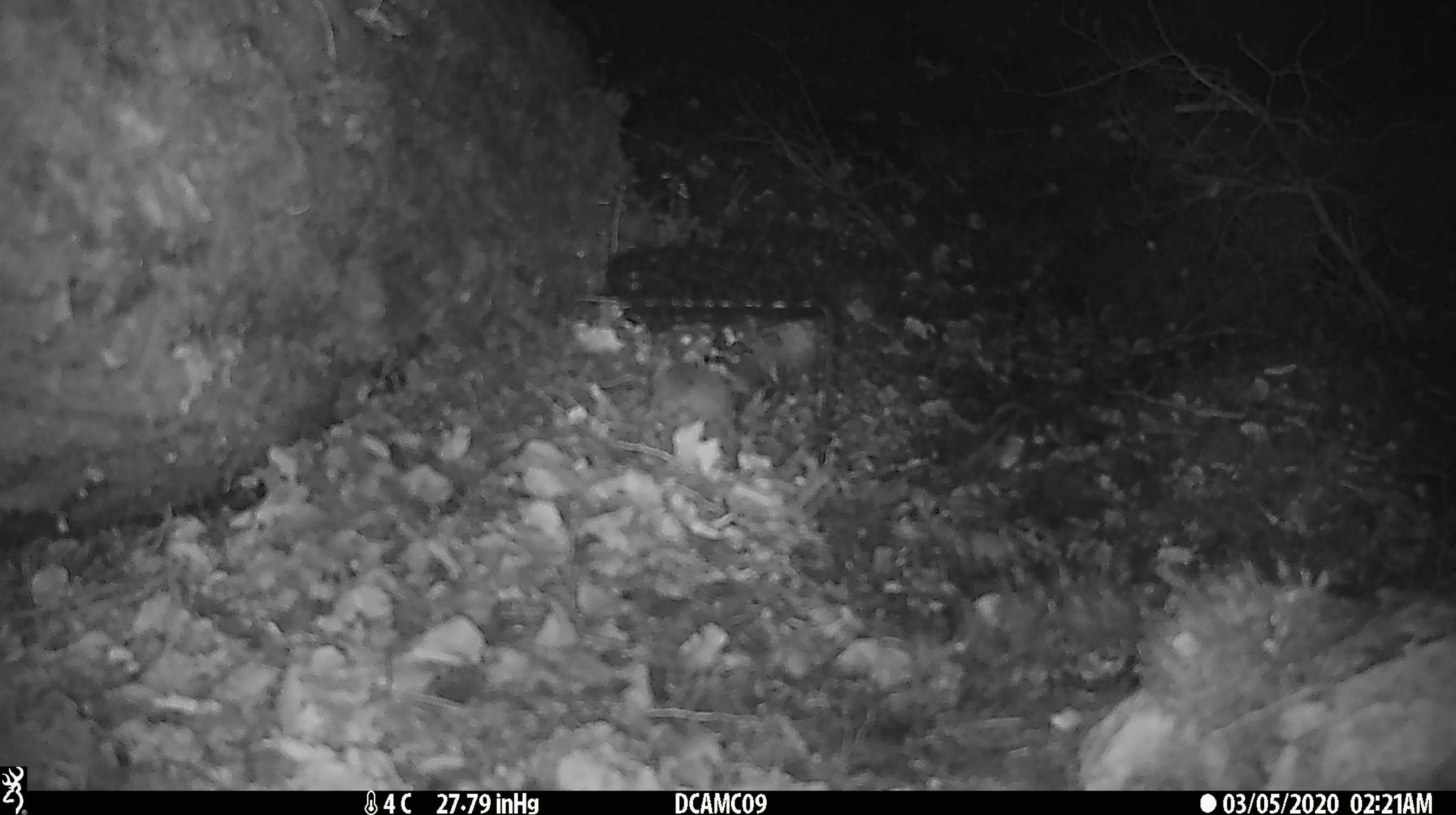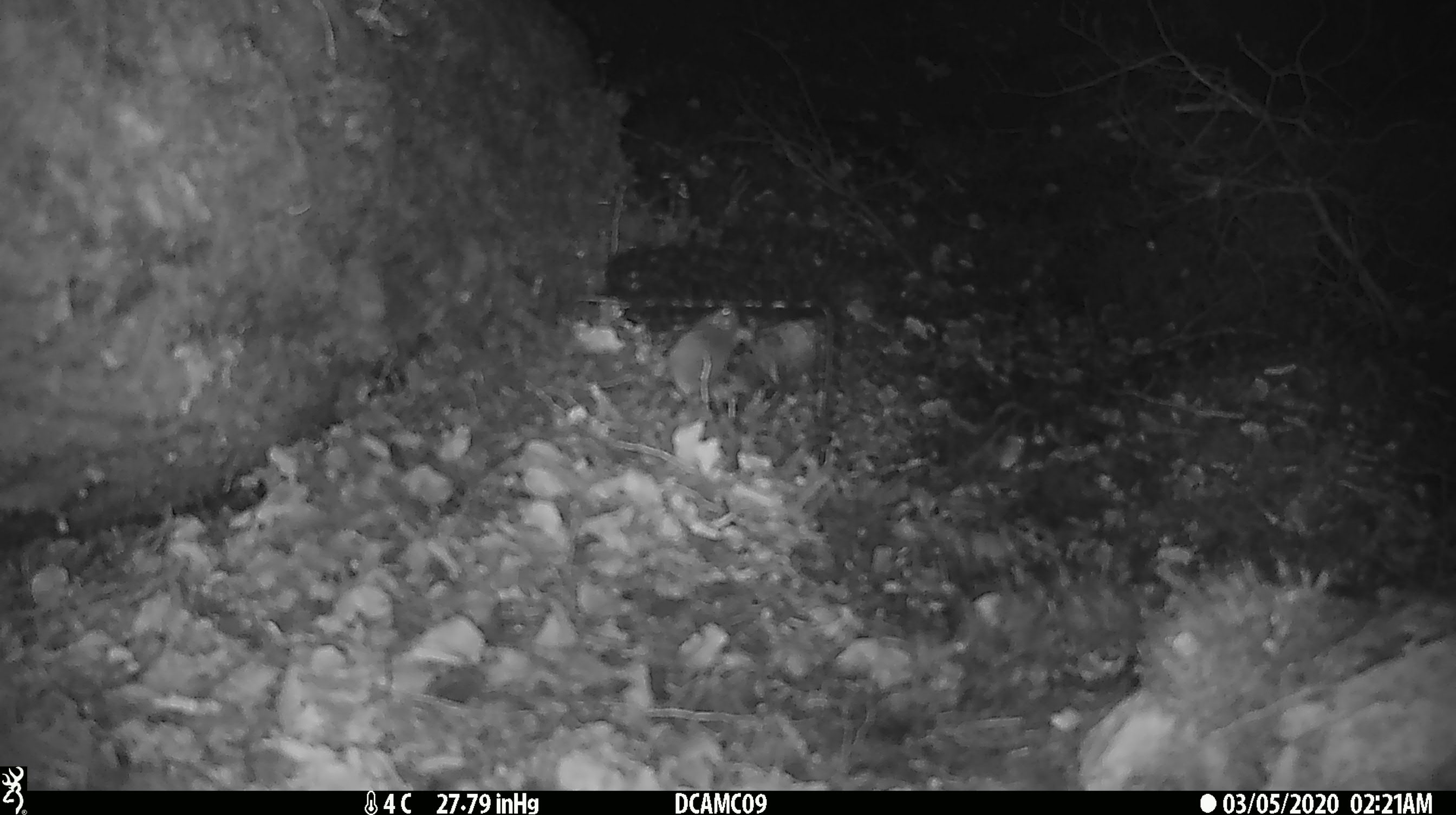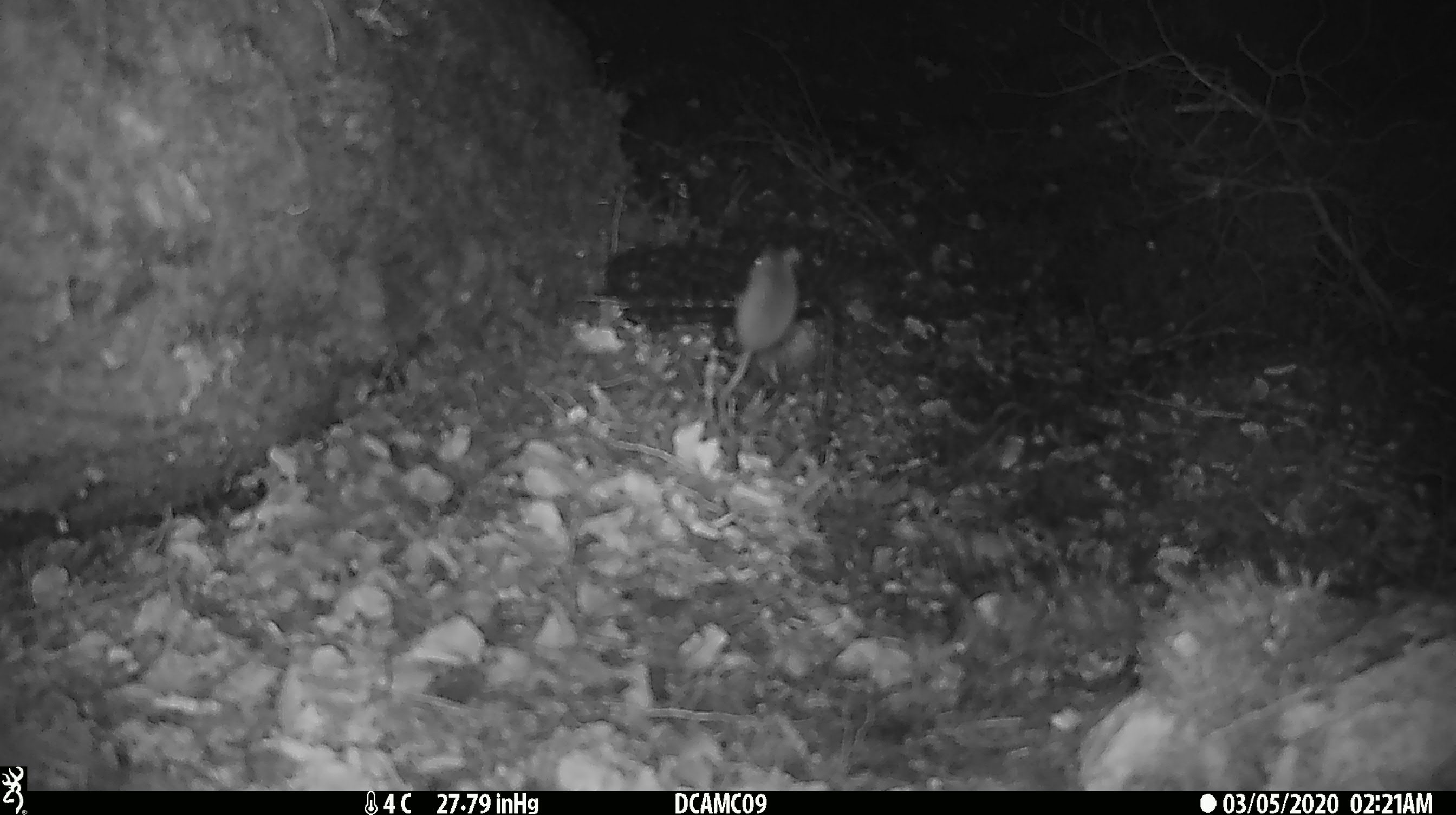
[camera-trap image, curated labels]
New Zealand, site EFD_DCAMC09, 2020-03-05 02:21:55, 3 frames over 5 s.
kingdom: Animalia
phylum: Chordata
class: Mammalia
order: Rodentia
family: Muridae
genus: Mus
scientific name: Mus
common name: mouse